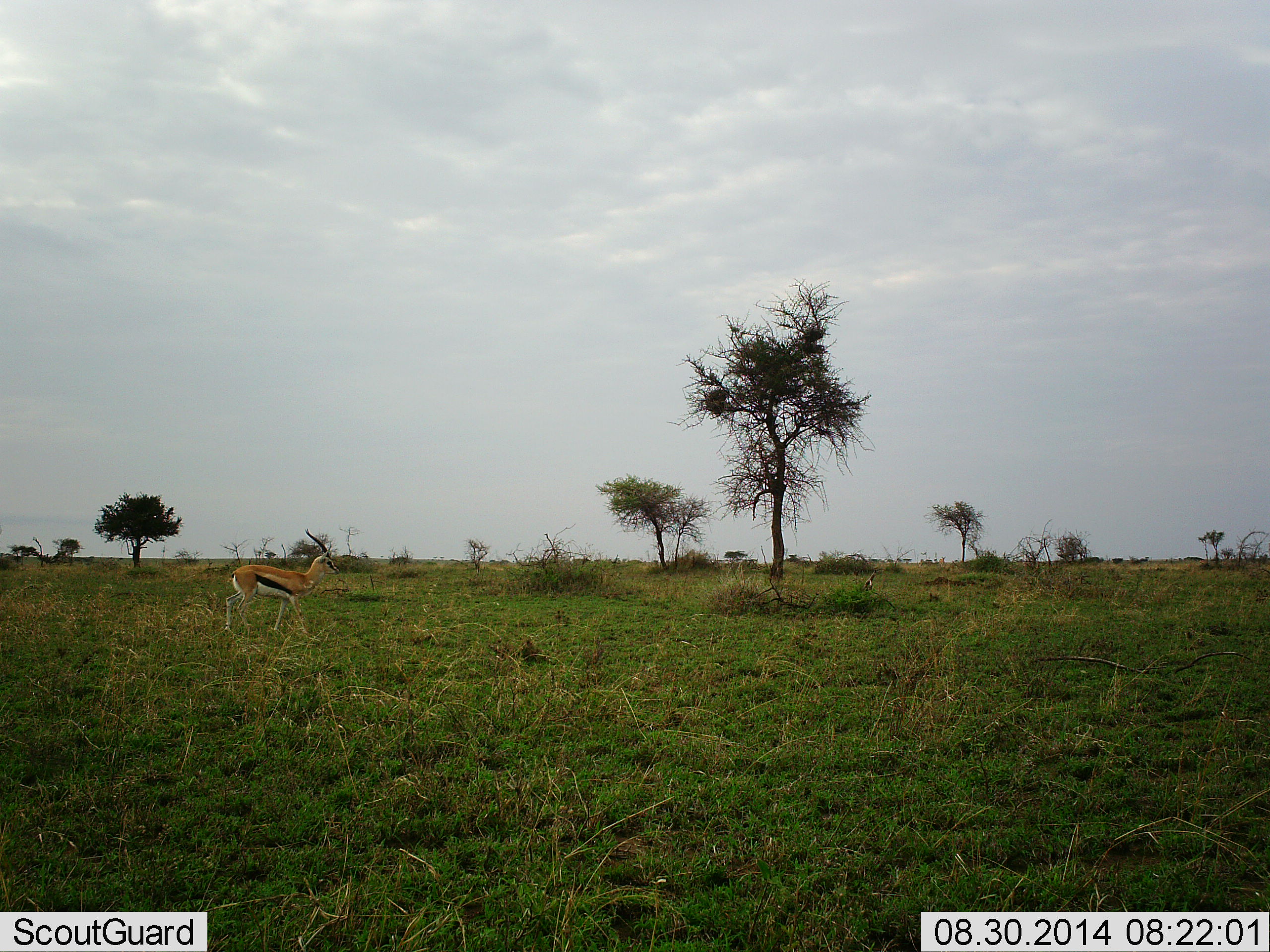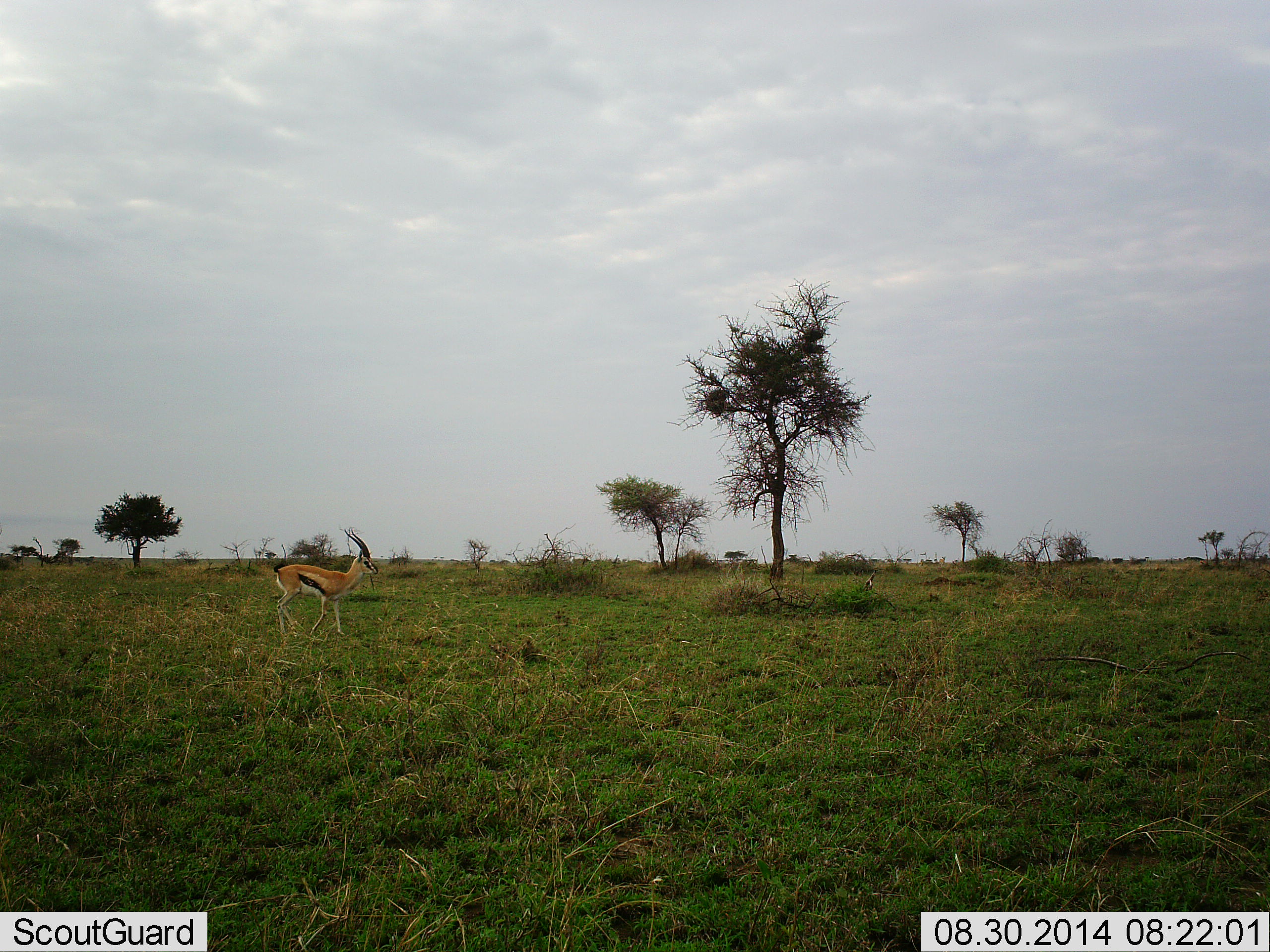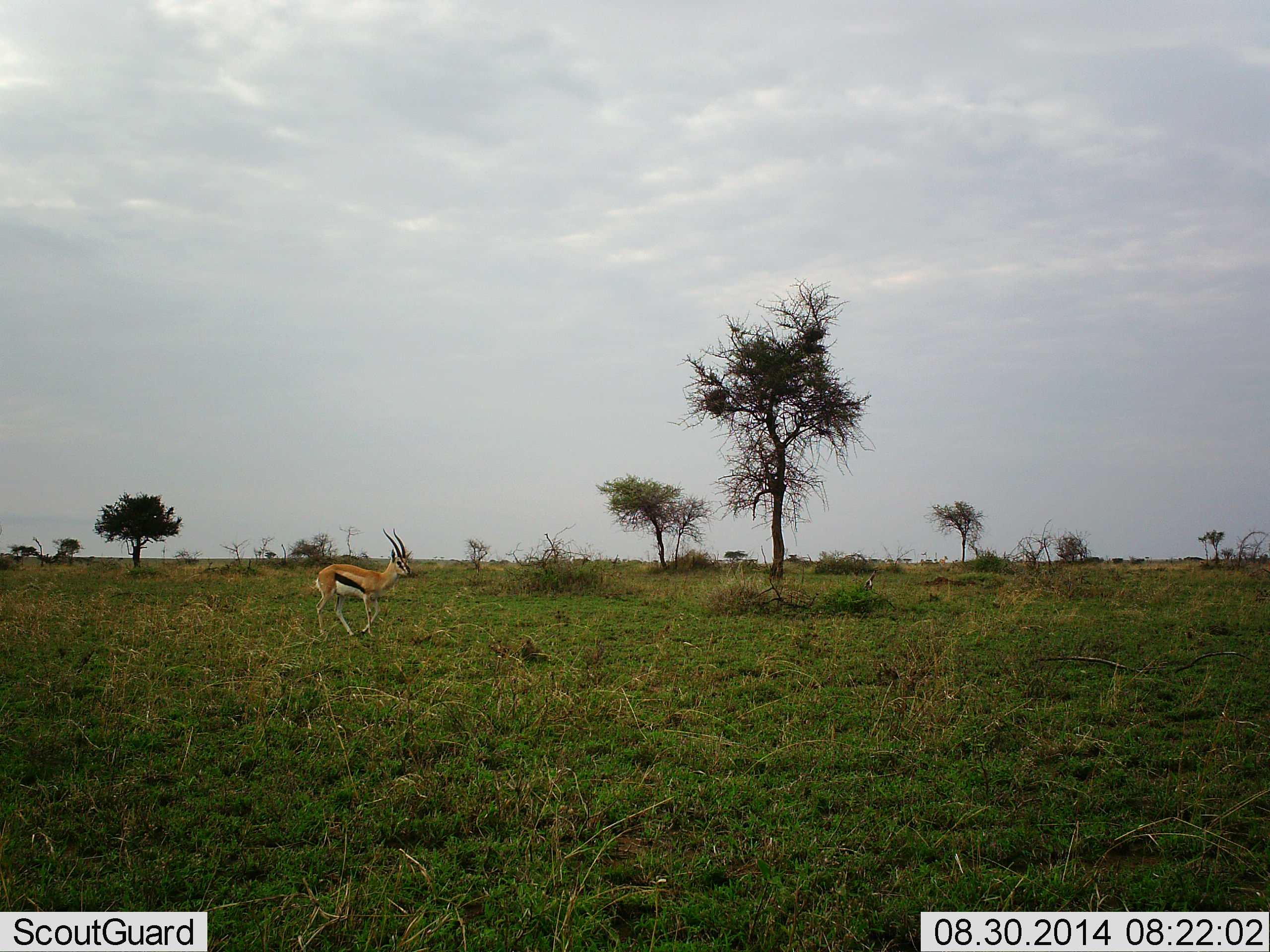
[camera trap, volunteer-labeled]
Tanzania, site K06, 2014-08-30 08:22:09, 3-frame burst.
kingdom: Animalia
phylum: Chordata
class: Mammalia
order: Artiodactyla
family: Bovidae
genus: Eudorcas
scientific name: Eudorcas thomsonii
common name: thomson's gazelle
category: gazellethomsons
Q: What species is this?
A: Gazellethomsons (thomson's gazelle) (Eudorcas thomsonii).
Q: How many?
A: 1.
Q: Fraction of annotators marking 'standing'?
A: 40%.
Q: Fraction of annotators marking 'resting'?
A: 0%.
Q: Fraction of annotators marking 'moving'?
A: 90%.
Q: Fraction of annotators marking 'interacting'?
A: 10%.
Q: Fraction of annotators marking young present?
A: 0%.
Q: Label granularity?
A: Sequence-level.